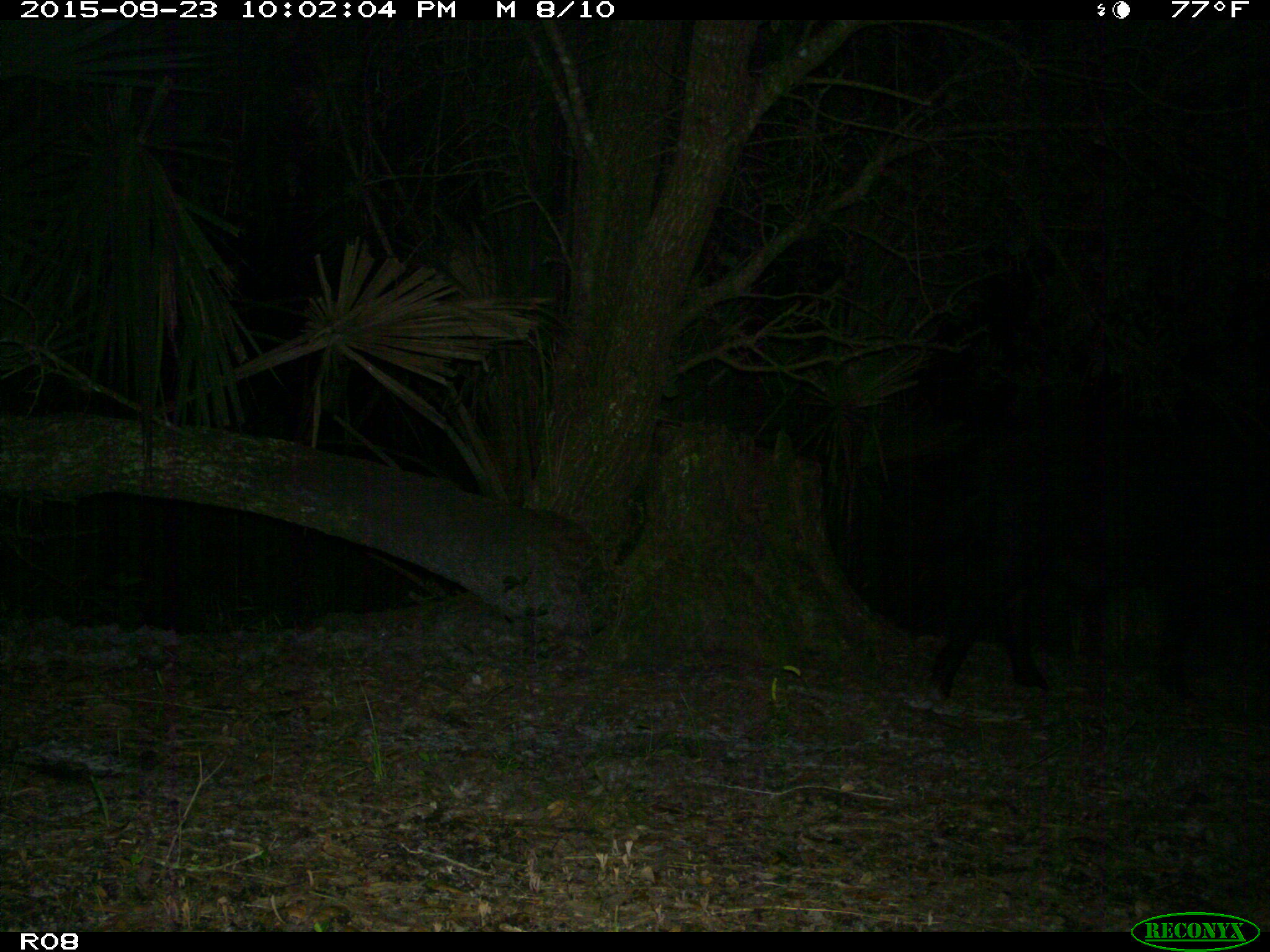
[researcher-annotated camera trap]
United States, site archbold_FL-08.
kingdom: Animalia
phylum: Chordata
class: Mammalia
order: Artiodactyla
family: Suidae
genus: Sus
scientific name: Sus scrofa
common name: wild boar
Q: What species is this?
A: Sus scrofa (wild boar).